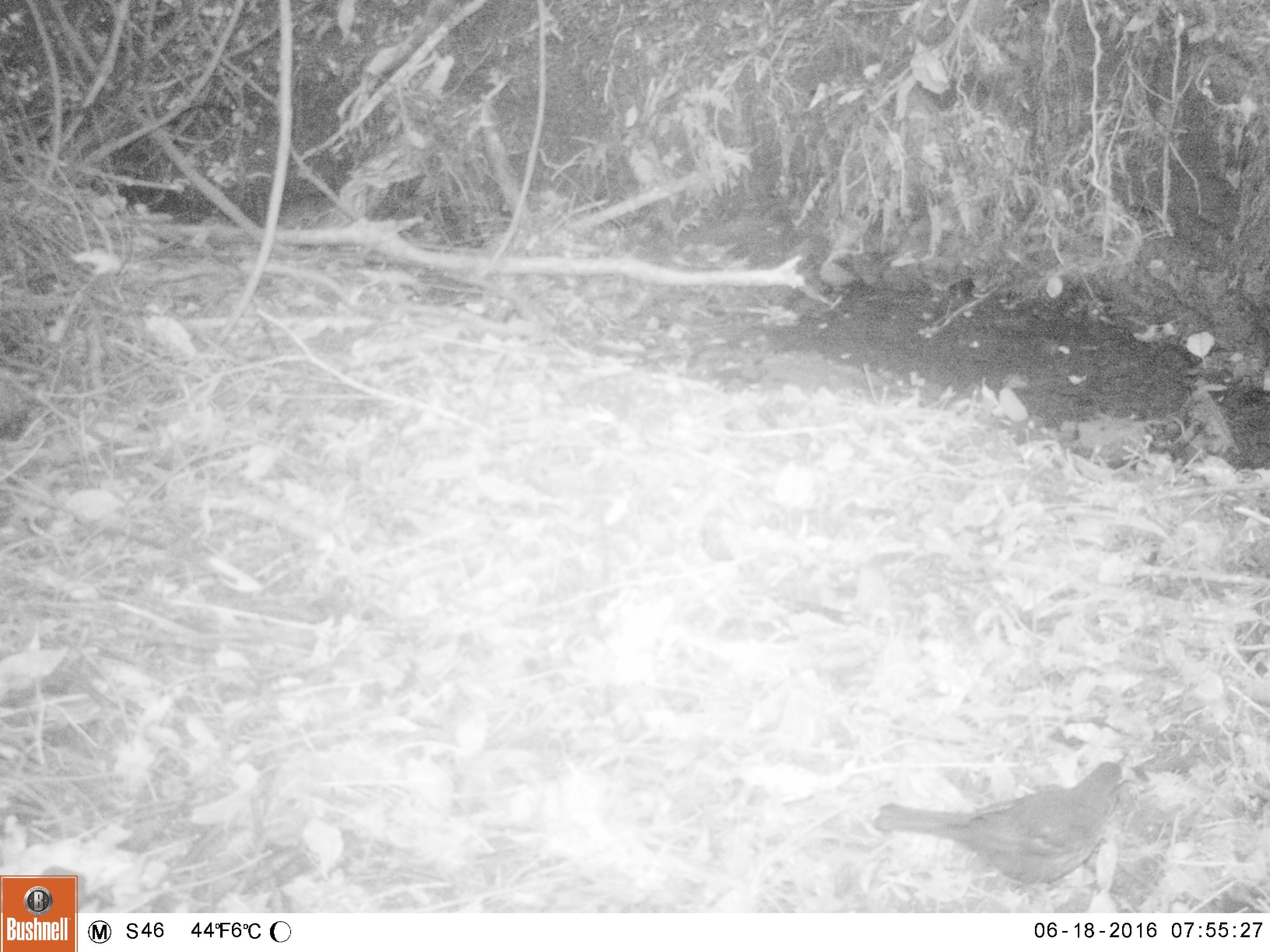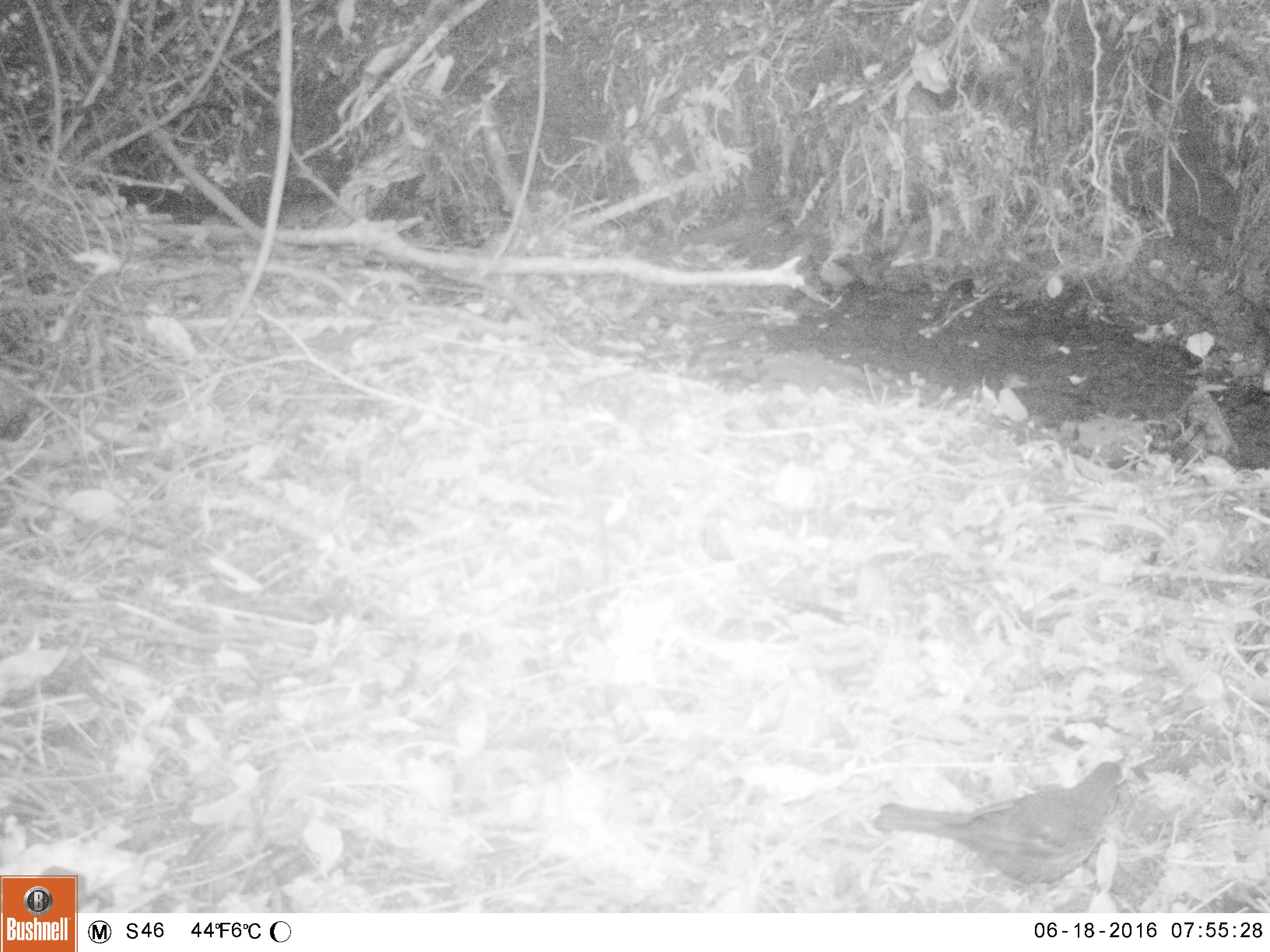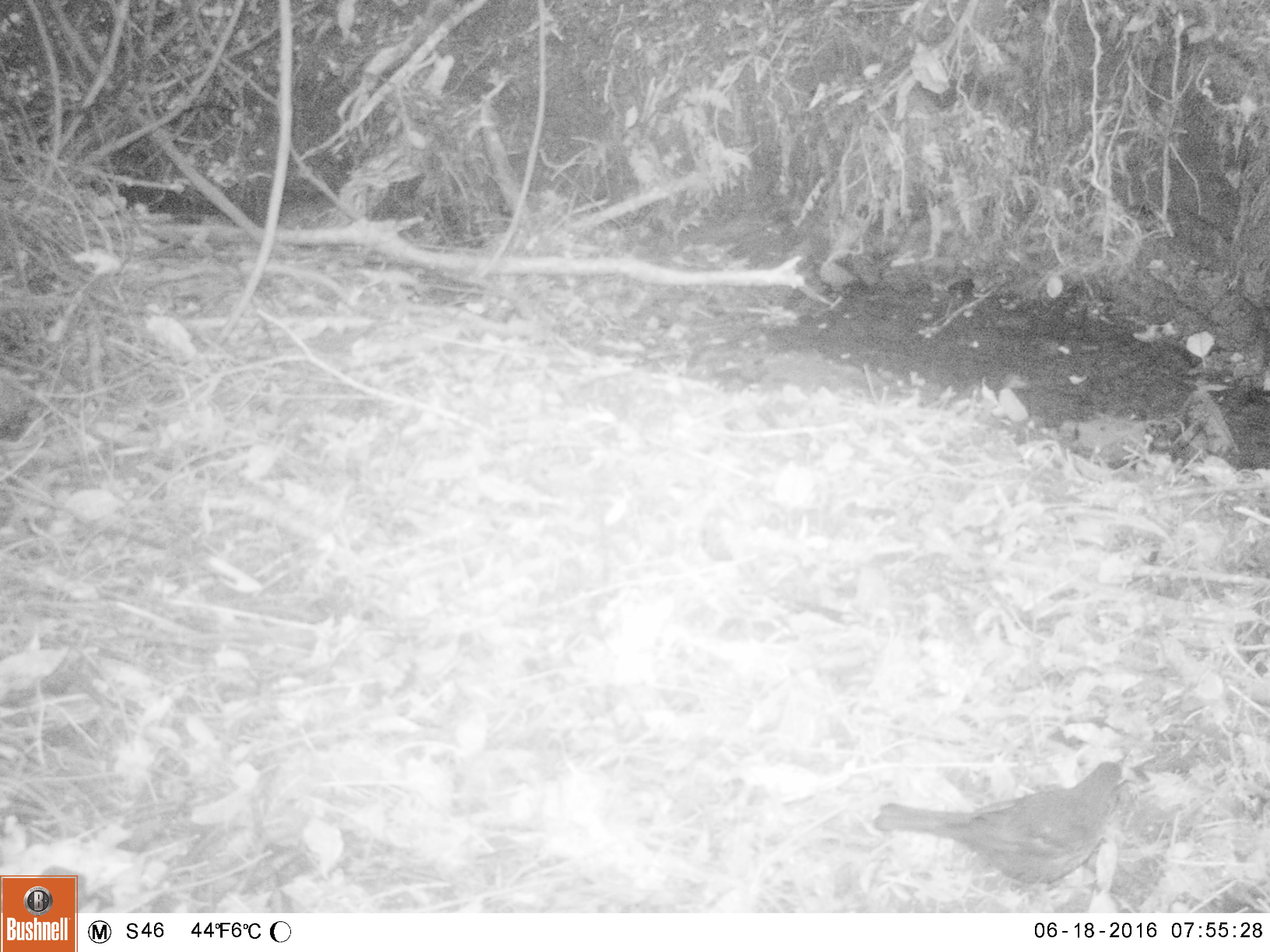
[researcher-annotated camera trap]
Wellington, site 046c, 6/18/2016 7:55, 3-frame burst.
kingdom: Animalia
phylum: Chordata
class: Aves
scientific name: Aves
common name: bird